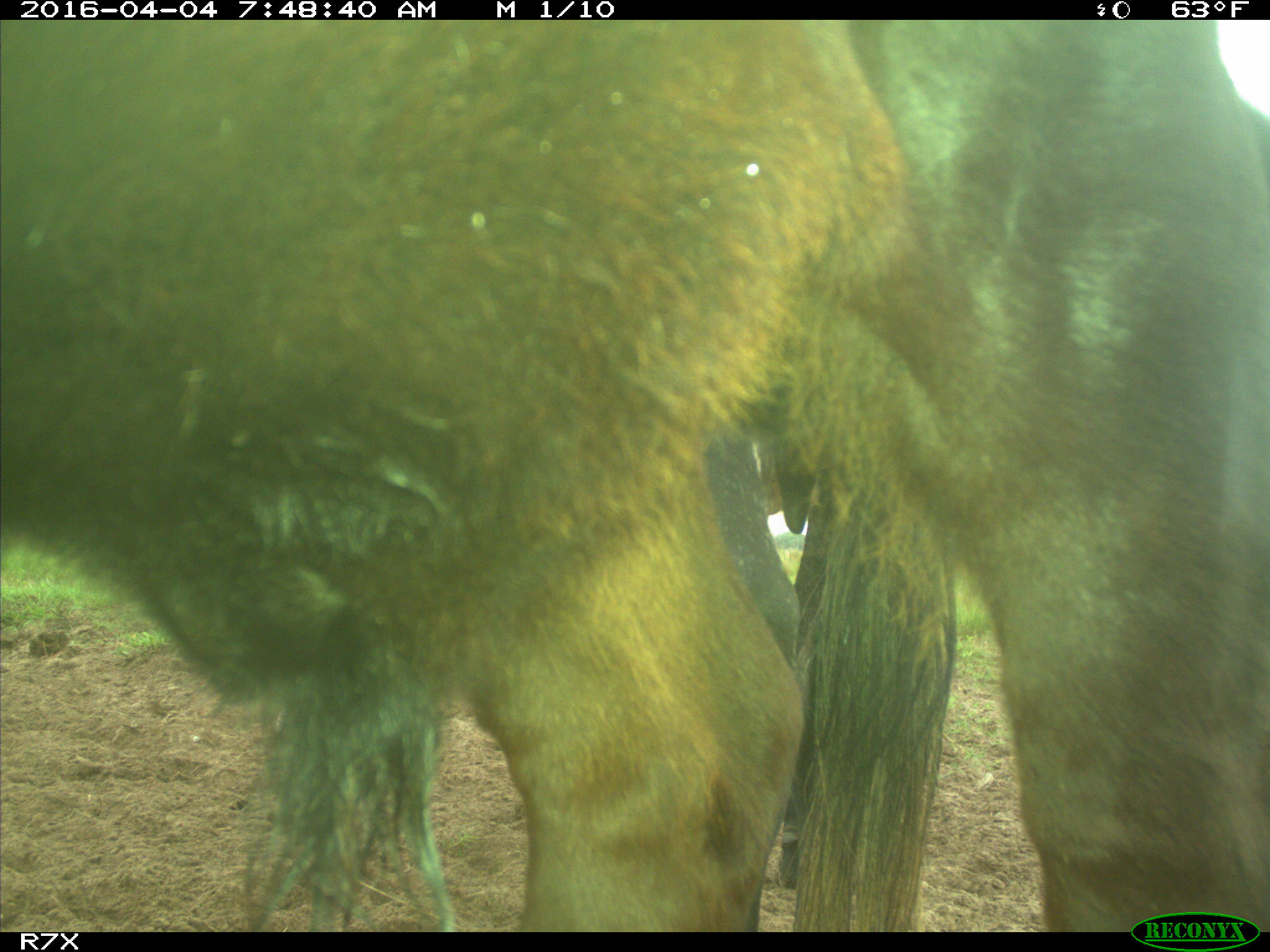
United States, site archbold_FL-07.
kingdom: Animalia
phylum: Chordata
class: Mammalia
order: Artiodactyla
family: Bovidae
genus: Bos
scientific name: Bos taurus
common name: domestic cow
Bos taurus (domestic cow).